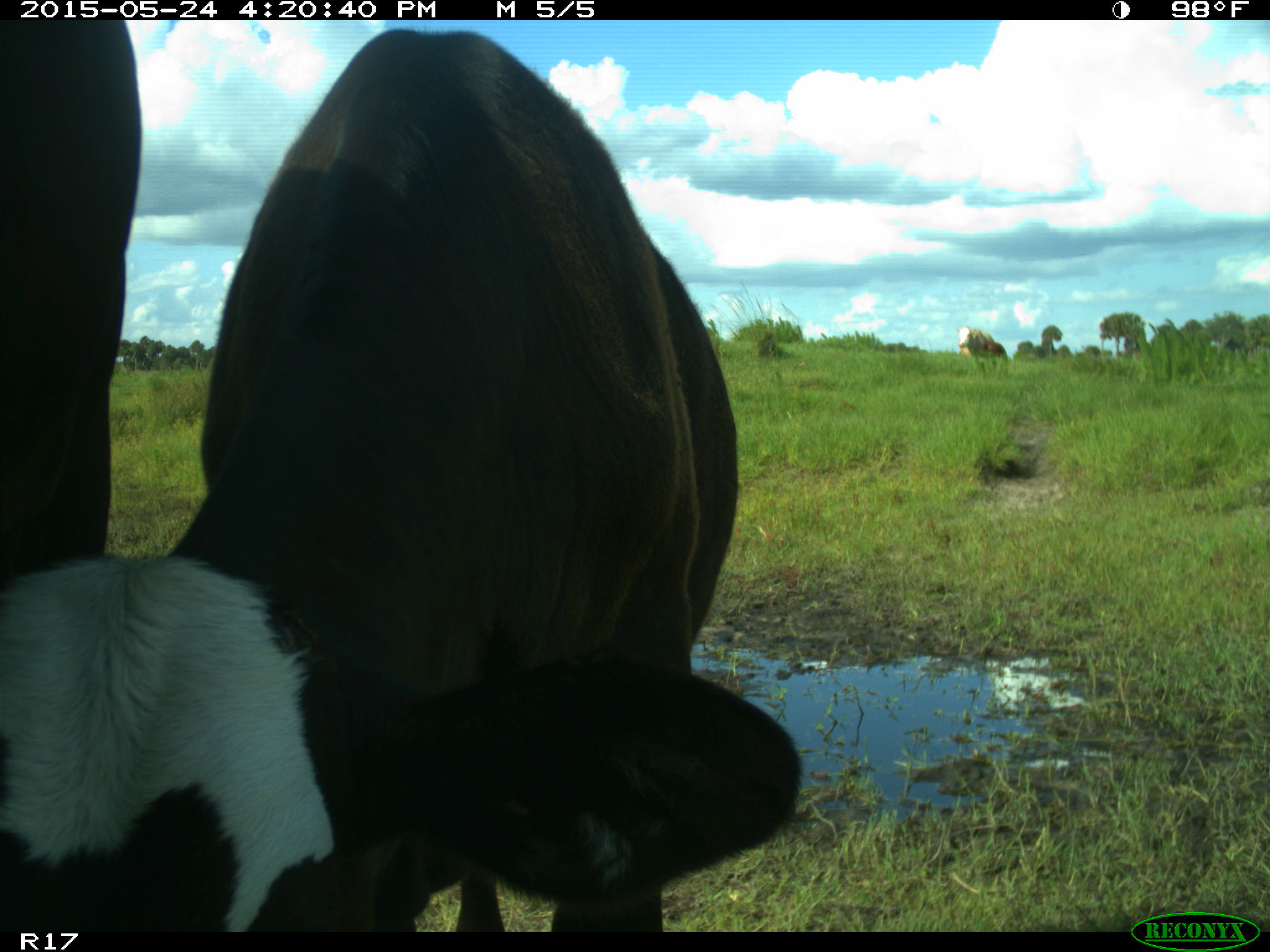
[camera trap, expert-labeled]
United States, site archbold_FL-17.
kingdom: Animalia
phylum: Chordata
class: Mammalia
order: Artiodactyla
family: Bovidae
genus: Bos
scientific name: Bos taurus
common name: domestic cow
Bos taurus (domestic cow).